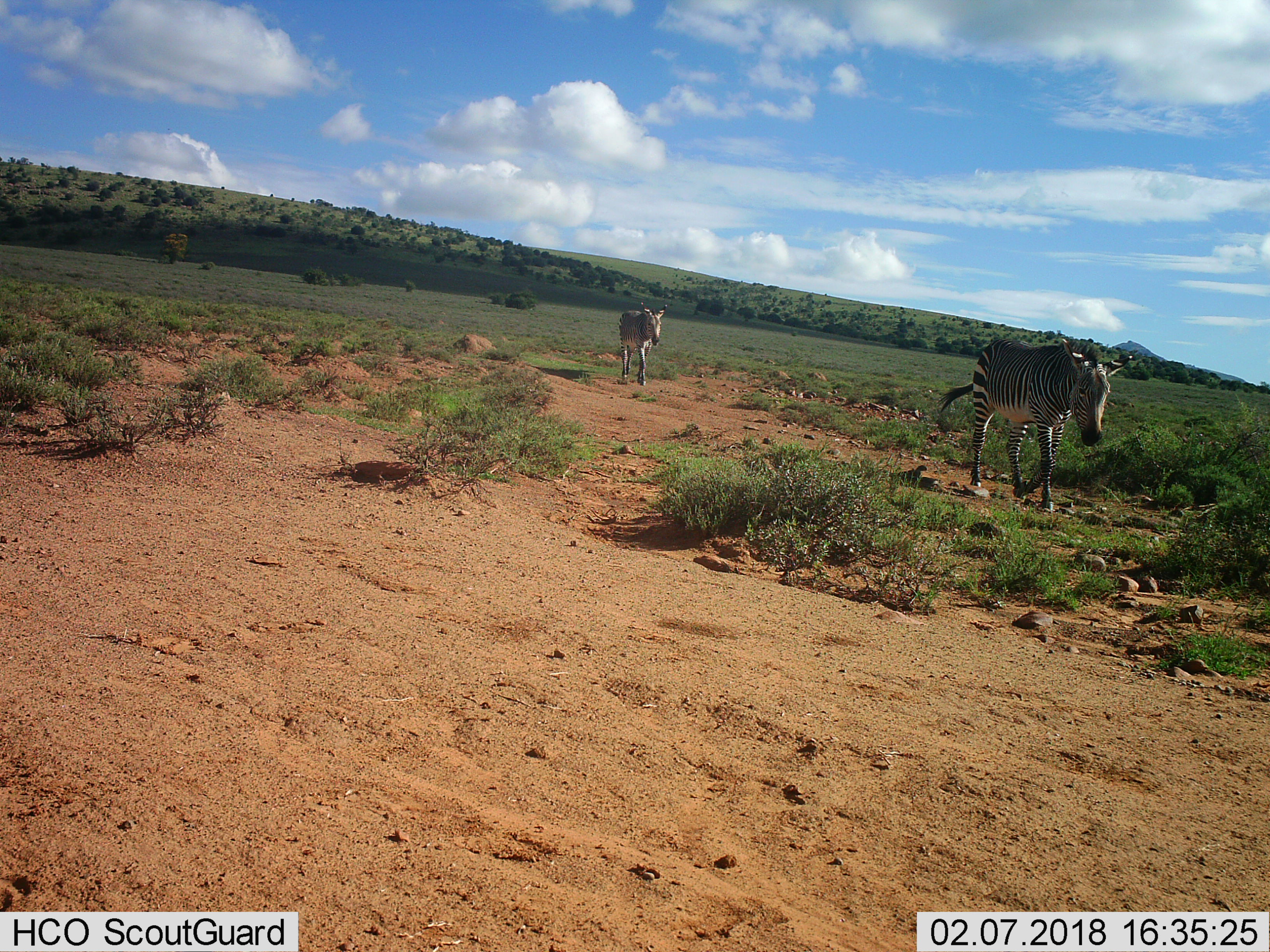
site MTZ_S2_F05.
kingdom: Animalia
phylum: Chordata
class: Mammalia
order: Perissodactyla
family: Equidae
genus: Equus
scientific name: Equus zebra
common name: mountain zebra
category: zebramountain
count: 2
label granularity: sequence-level